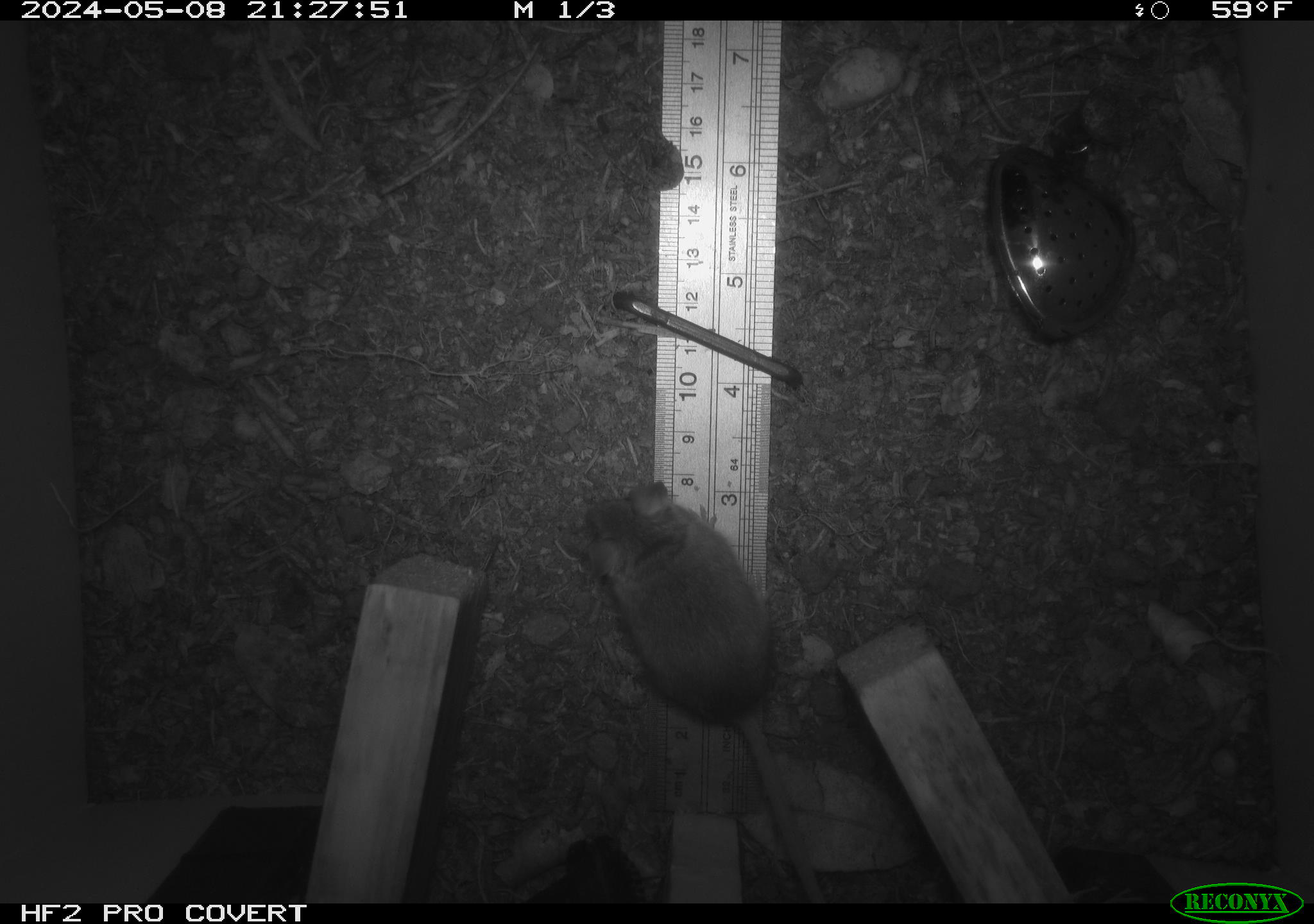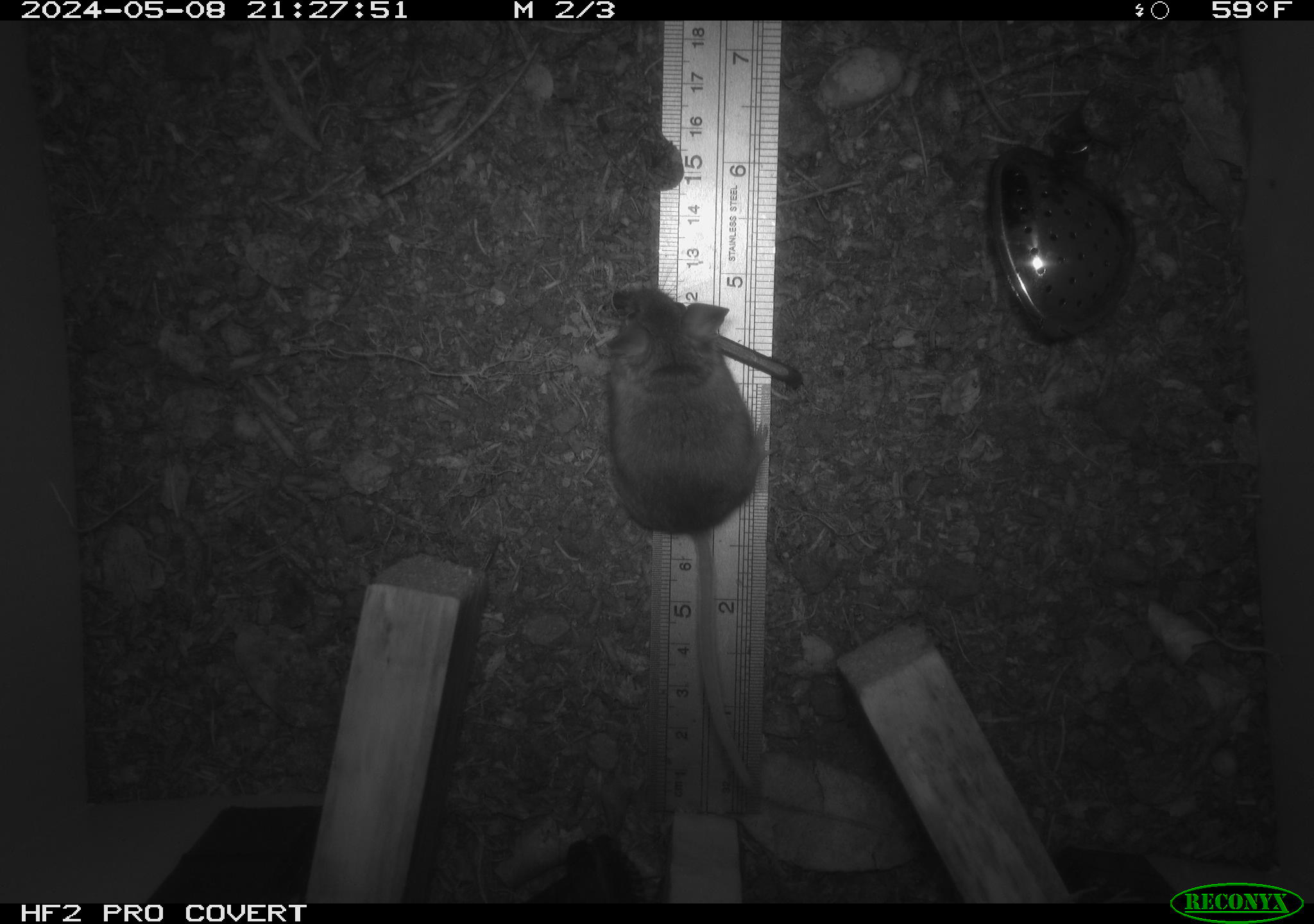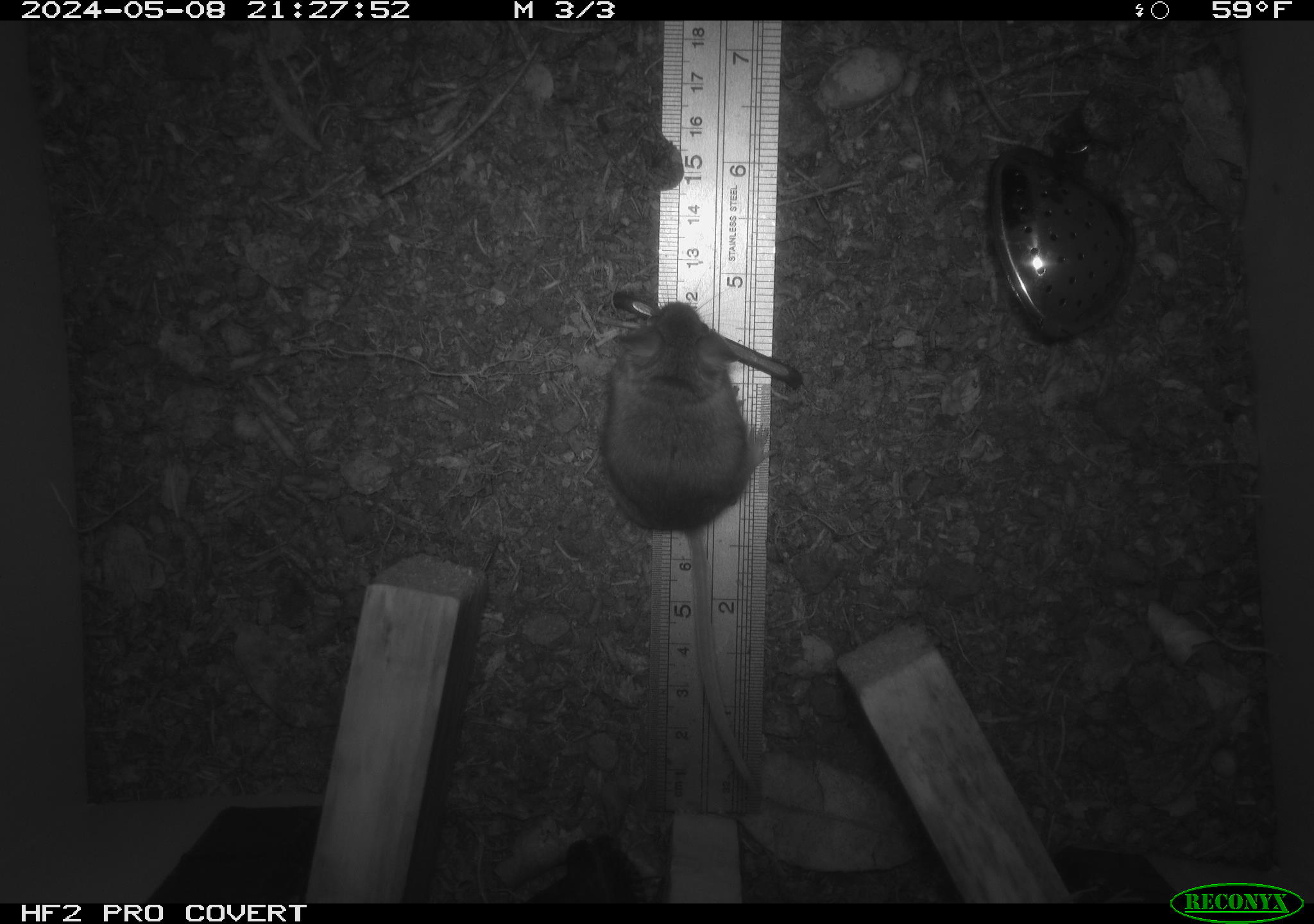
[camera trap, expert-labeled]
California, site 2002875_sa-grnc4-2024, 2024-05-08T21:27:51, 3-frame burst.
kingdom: Animalia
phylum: Chordata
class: Mammalia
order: Rodentia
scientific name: Rodentia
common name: rodent